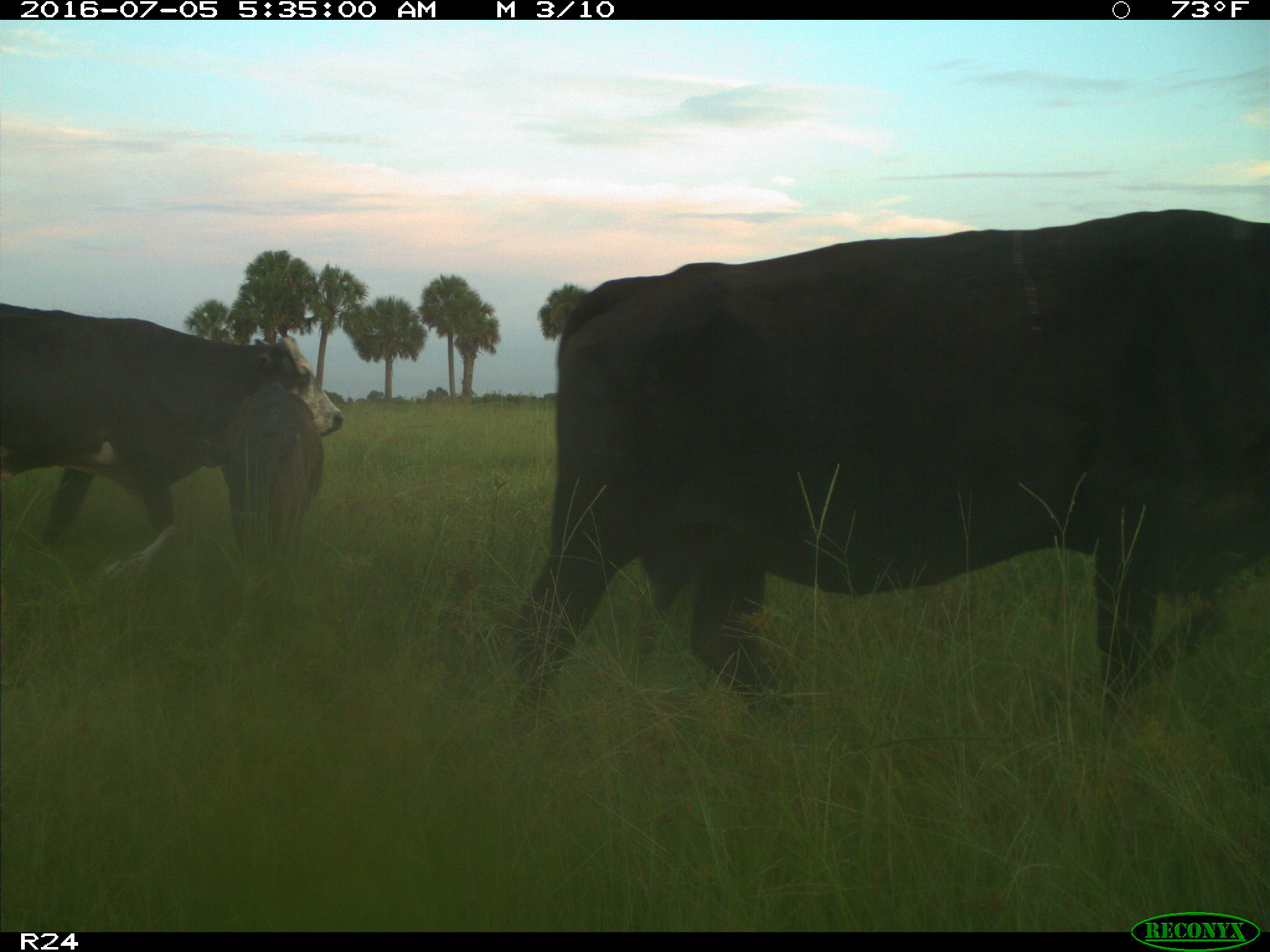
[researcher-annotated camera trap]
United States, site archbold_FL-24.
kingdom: Animalia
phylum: Chordata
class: Mammalia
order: Artiodactyla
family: Bovidae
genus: Bos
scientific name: Bos taurus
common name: domestic cow